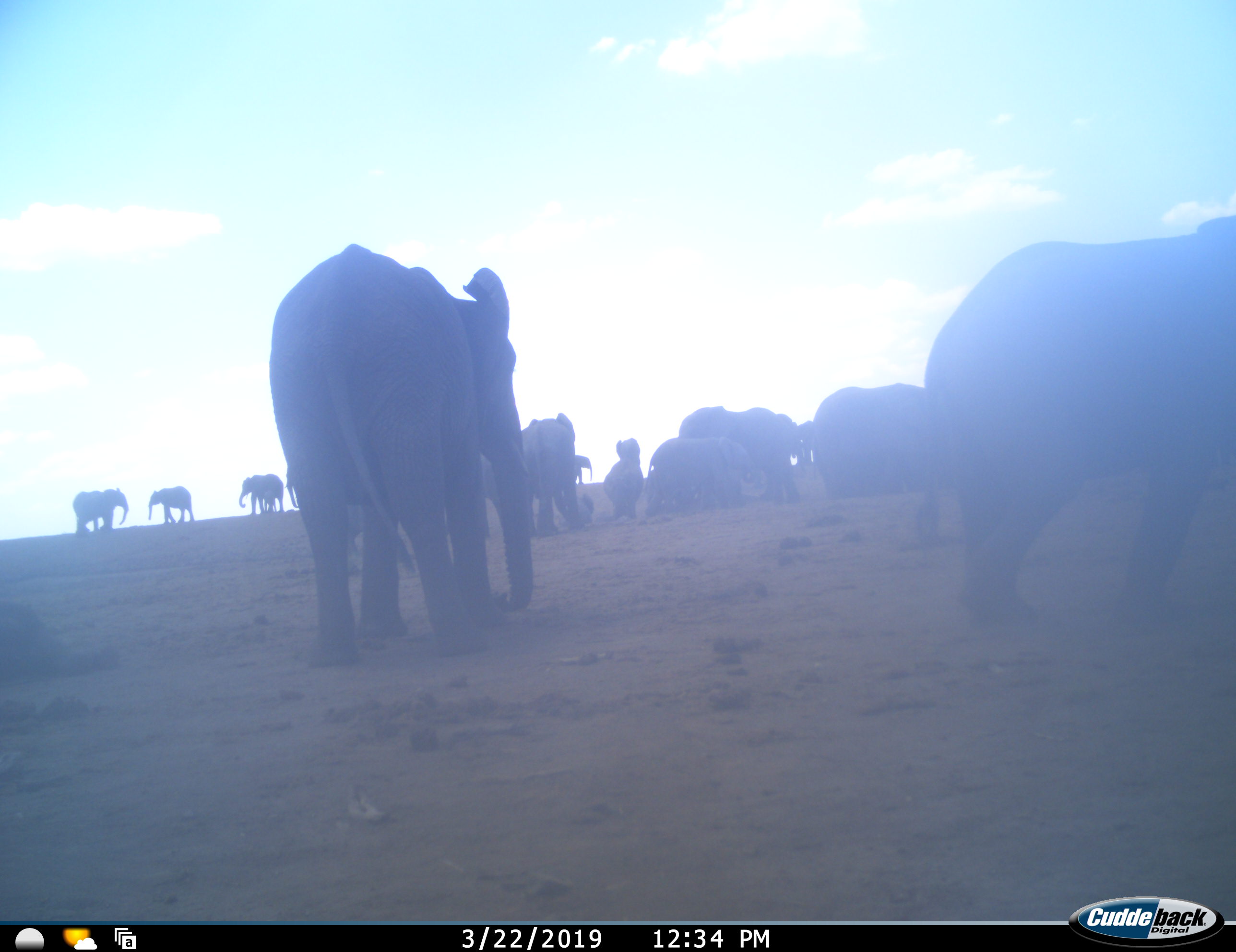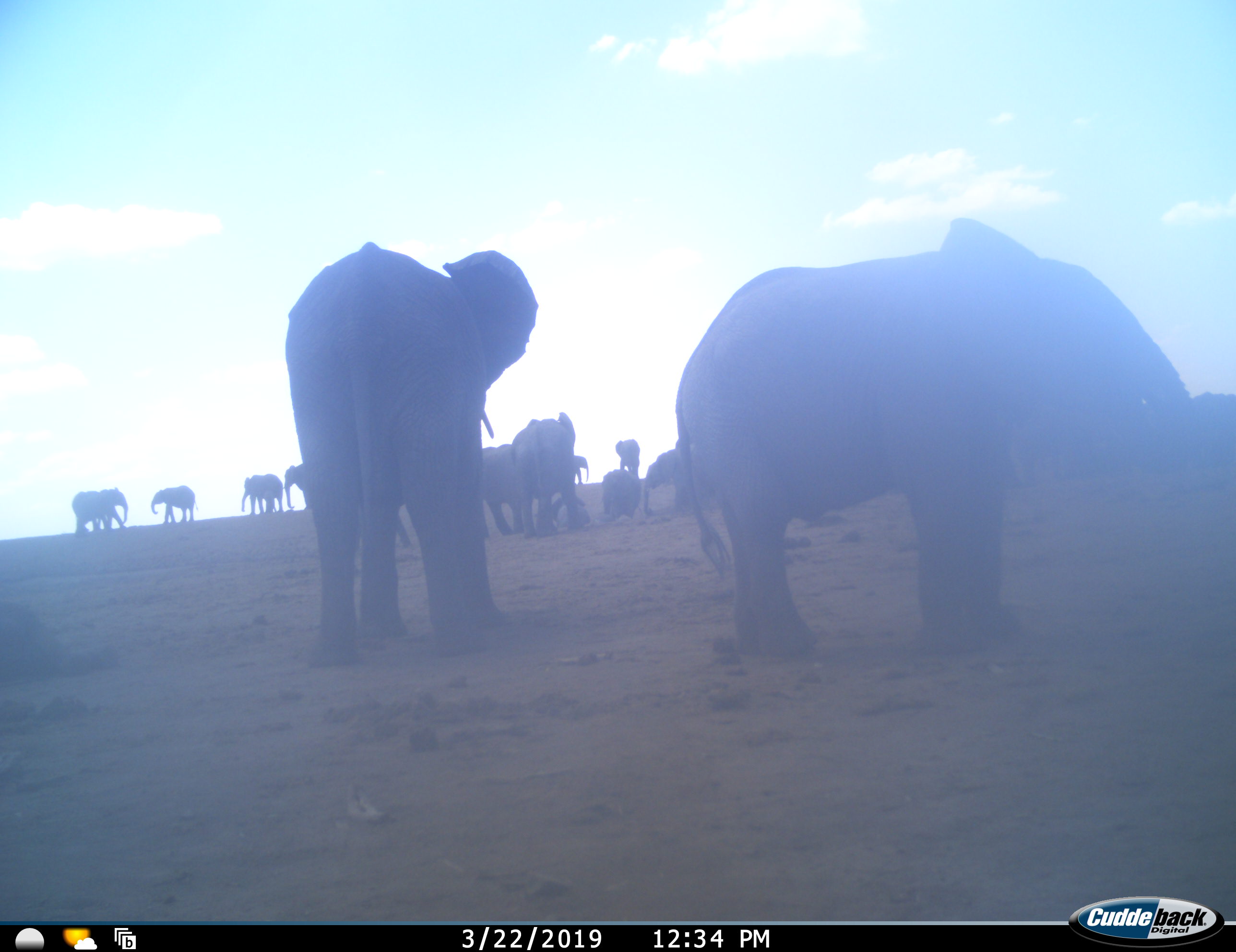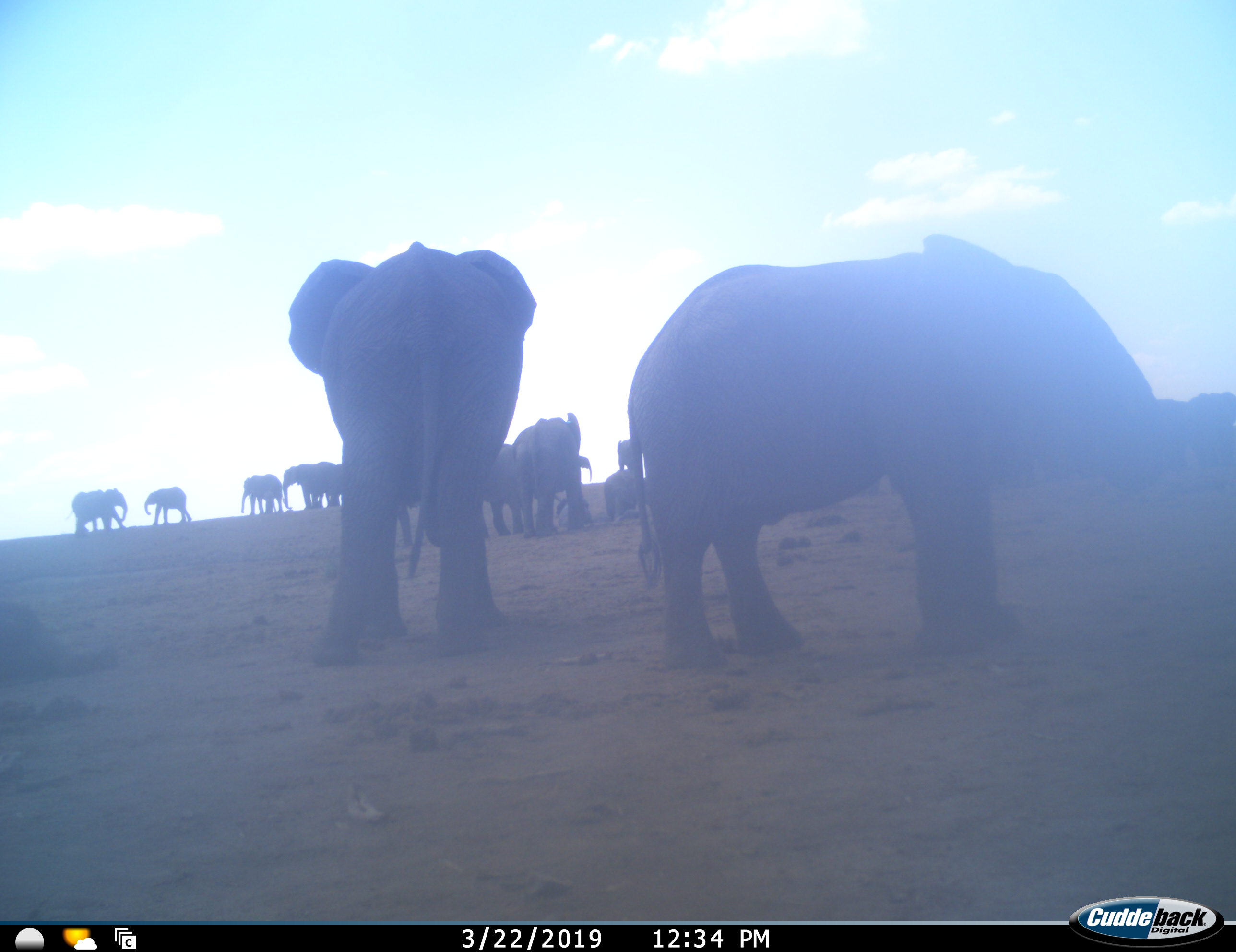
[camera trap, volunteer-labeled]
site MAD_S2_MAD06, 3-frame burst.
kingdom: Animalia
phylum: Chordata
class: Mammalia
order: Proboscidea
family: Elephantidae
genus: Loxodonta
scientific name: Loxodonta africana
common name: african bush elephant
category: elephant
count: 11-50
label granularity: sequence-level